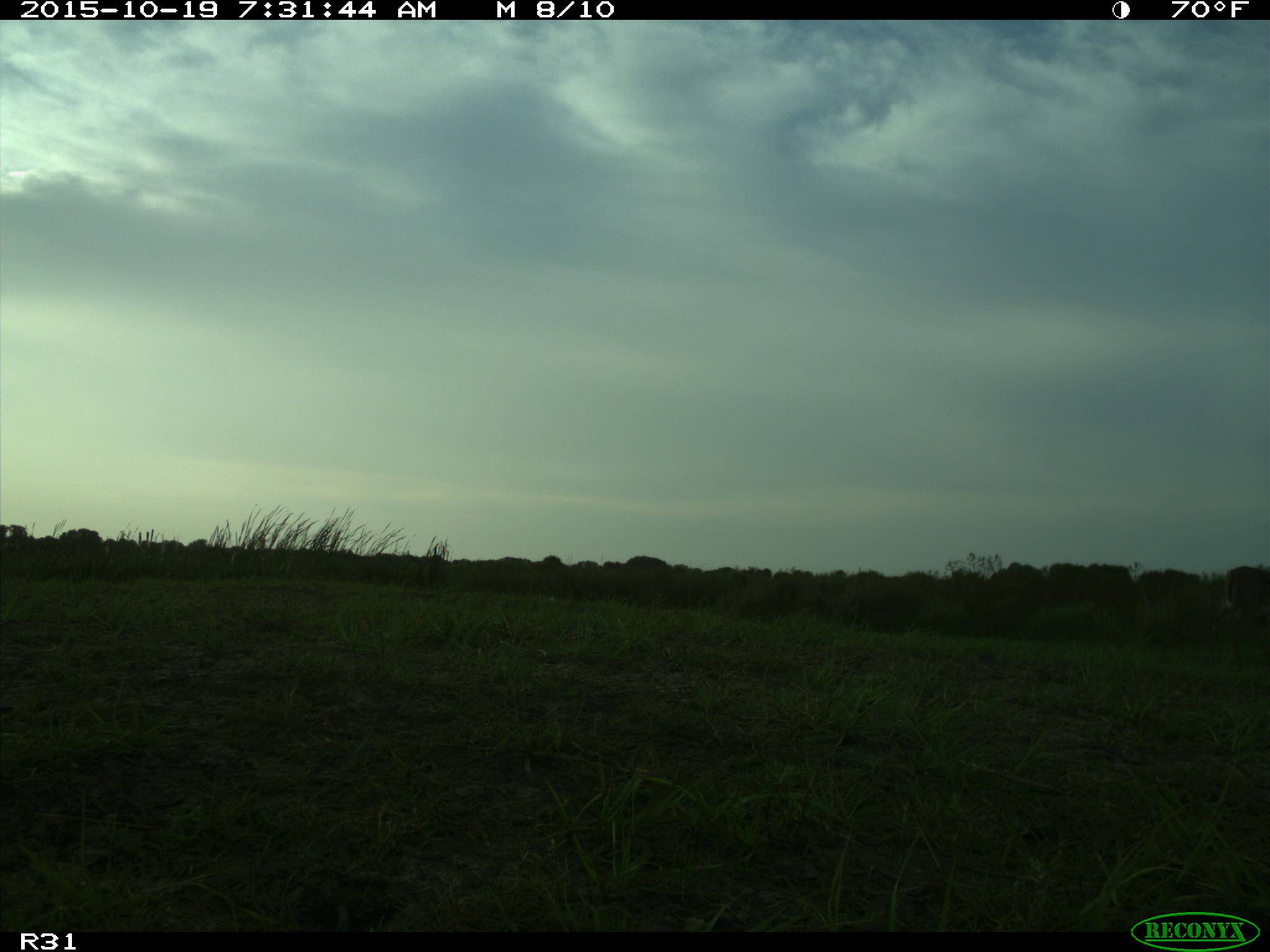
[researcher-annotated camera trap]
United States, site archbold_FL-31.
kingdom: Animalia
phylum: Chordata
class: Mammalia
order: Artiodactyla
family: Cervidae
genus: Odocoileus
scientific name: Odocoileus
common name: deer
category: unidentified deer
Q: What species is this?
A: Unidentified deer (deer) (Odocoileus).